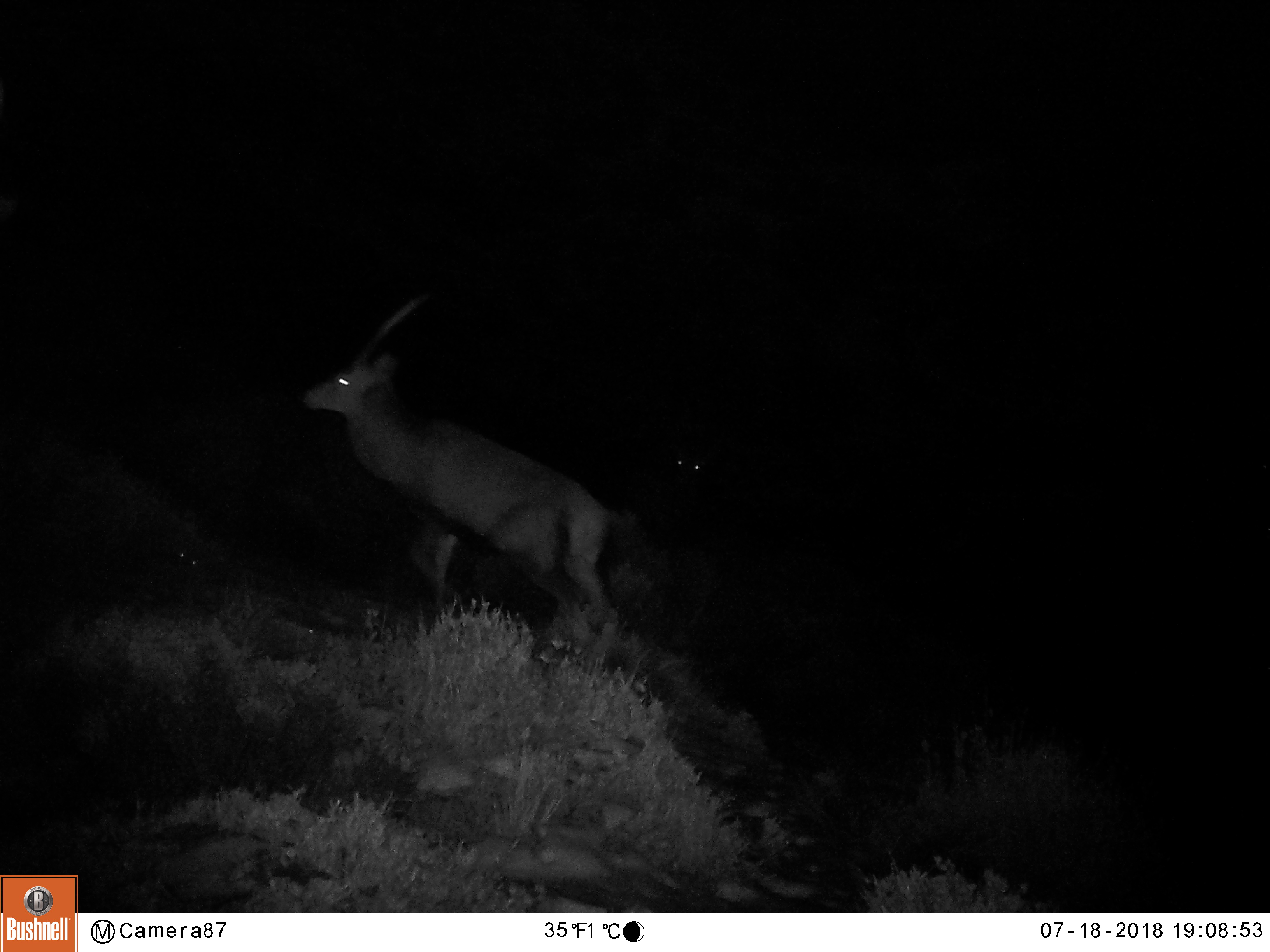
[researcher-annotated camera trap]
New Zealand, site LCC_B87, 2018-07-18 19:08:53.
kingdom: Animalia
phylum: Chordata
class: Mammalia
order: Artiodactyla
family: Cervidae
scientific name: Cervidae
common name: deer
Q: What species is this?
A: Deer (Cervidae).